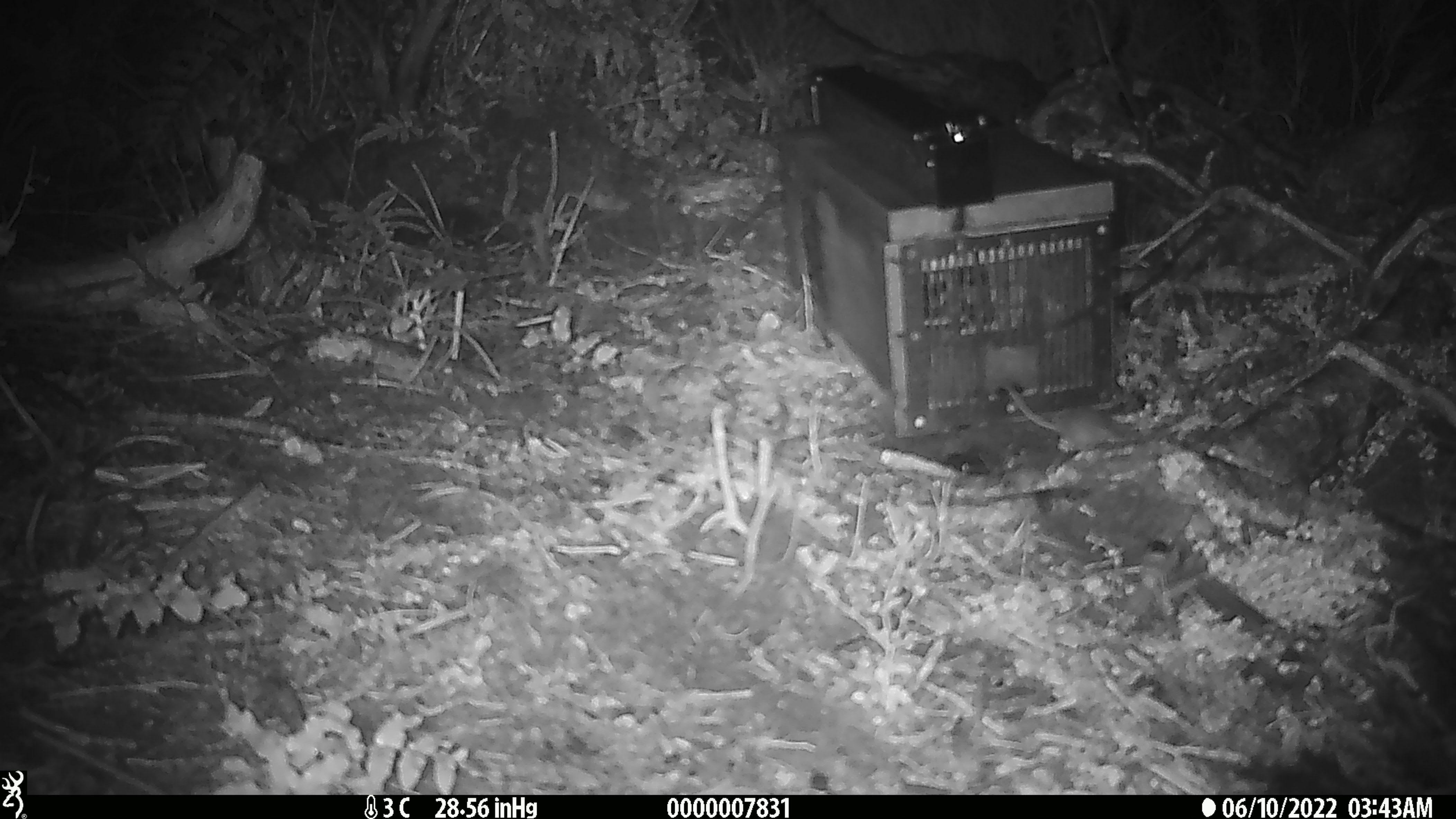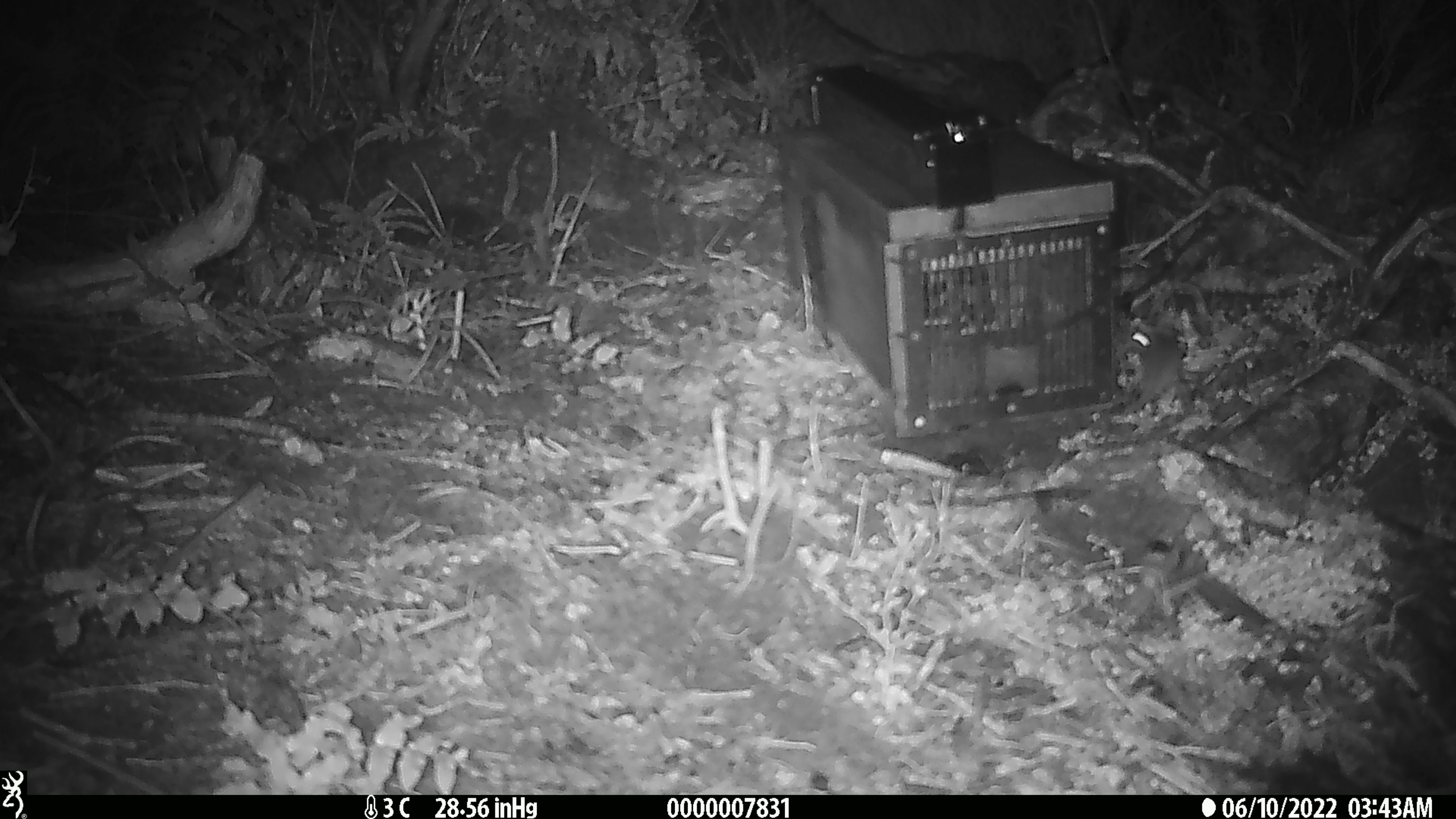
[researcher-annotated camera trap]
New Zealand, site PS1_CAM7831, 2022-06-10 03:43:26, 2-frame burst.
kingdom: Animalia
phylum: Chordata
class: Mammalia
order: Rodentia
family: Muridae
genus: Mus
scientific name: Mus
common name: mouse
Mouse (Mus).